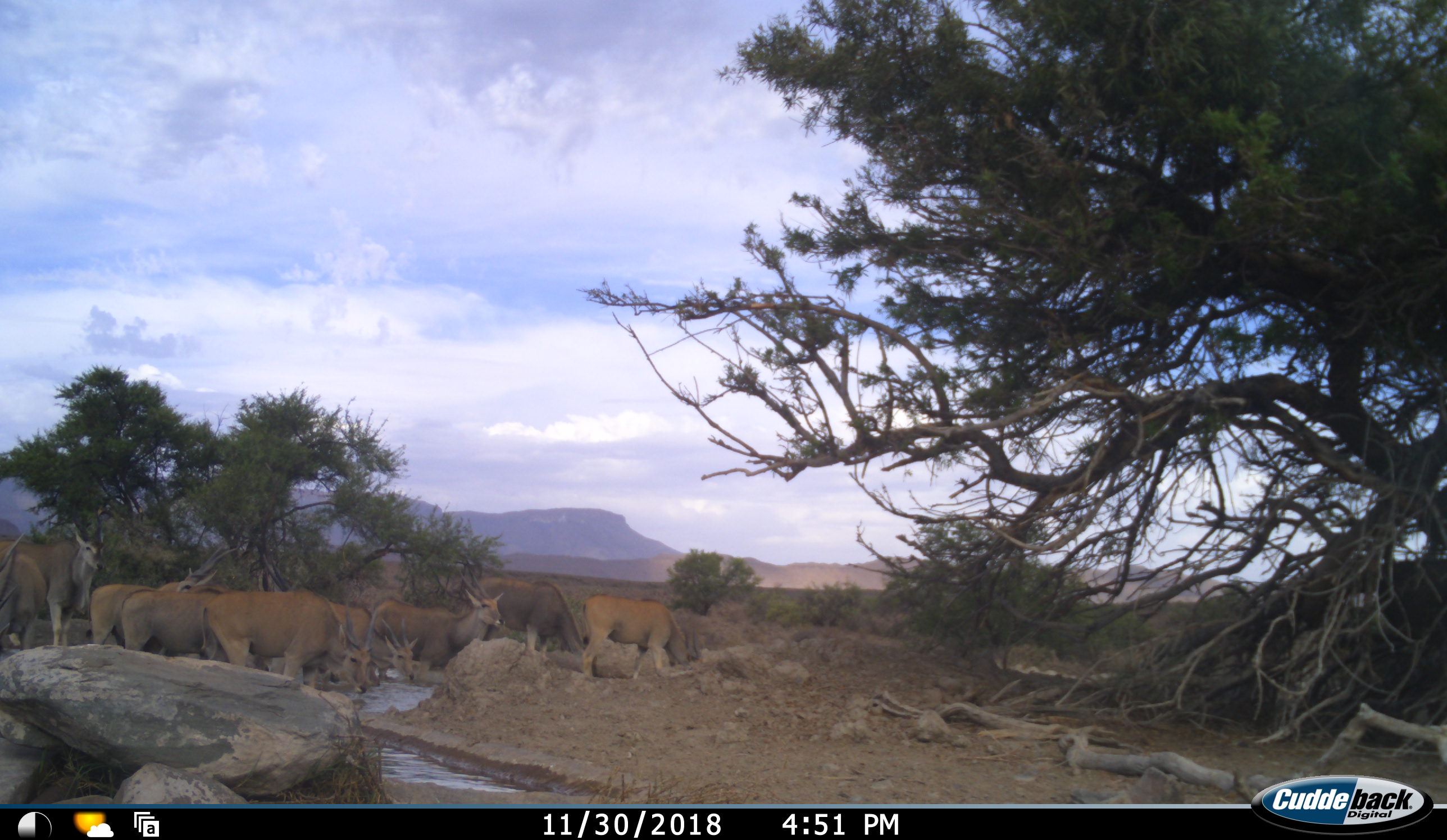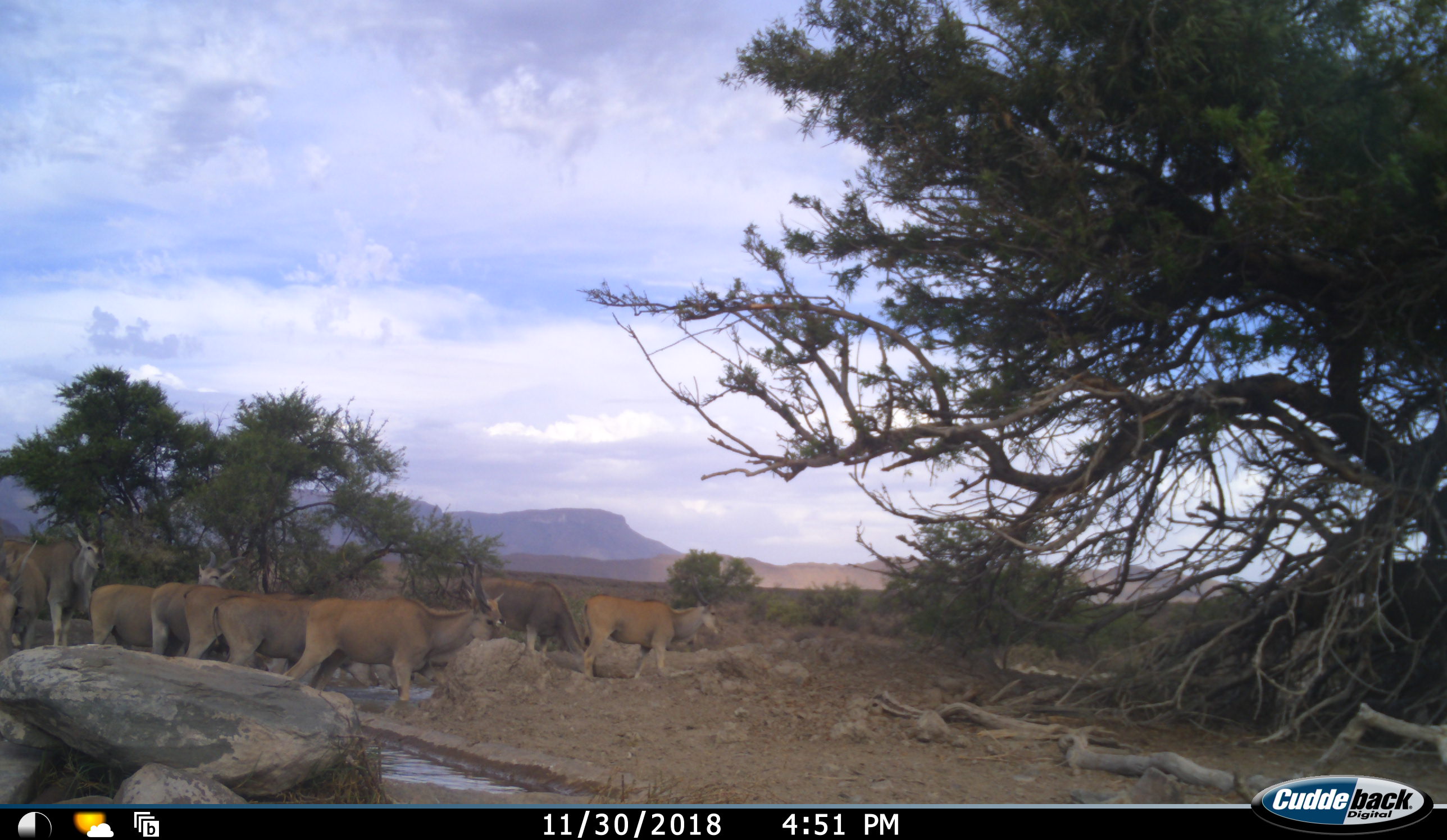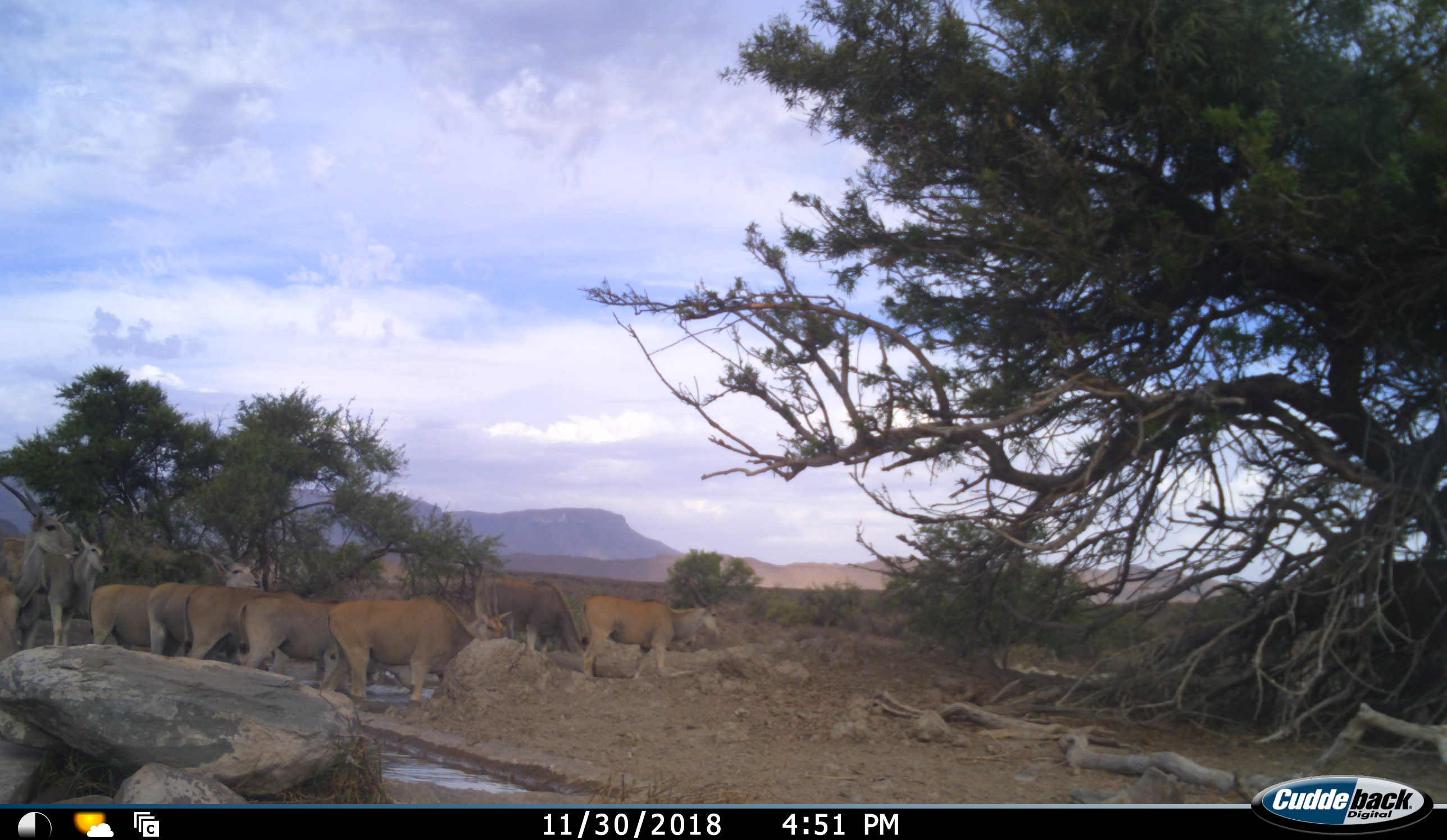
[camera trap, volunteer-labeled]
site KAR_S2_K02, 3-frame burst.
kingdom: Animalia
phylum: Chordata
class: Mammalia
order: Artiodactyla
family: Bovidae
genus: Tragelaphus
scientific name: Tragelaphus oryx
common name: eland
Eland (Tragelaphus oryx), count 10. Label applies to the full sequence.